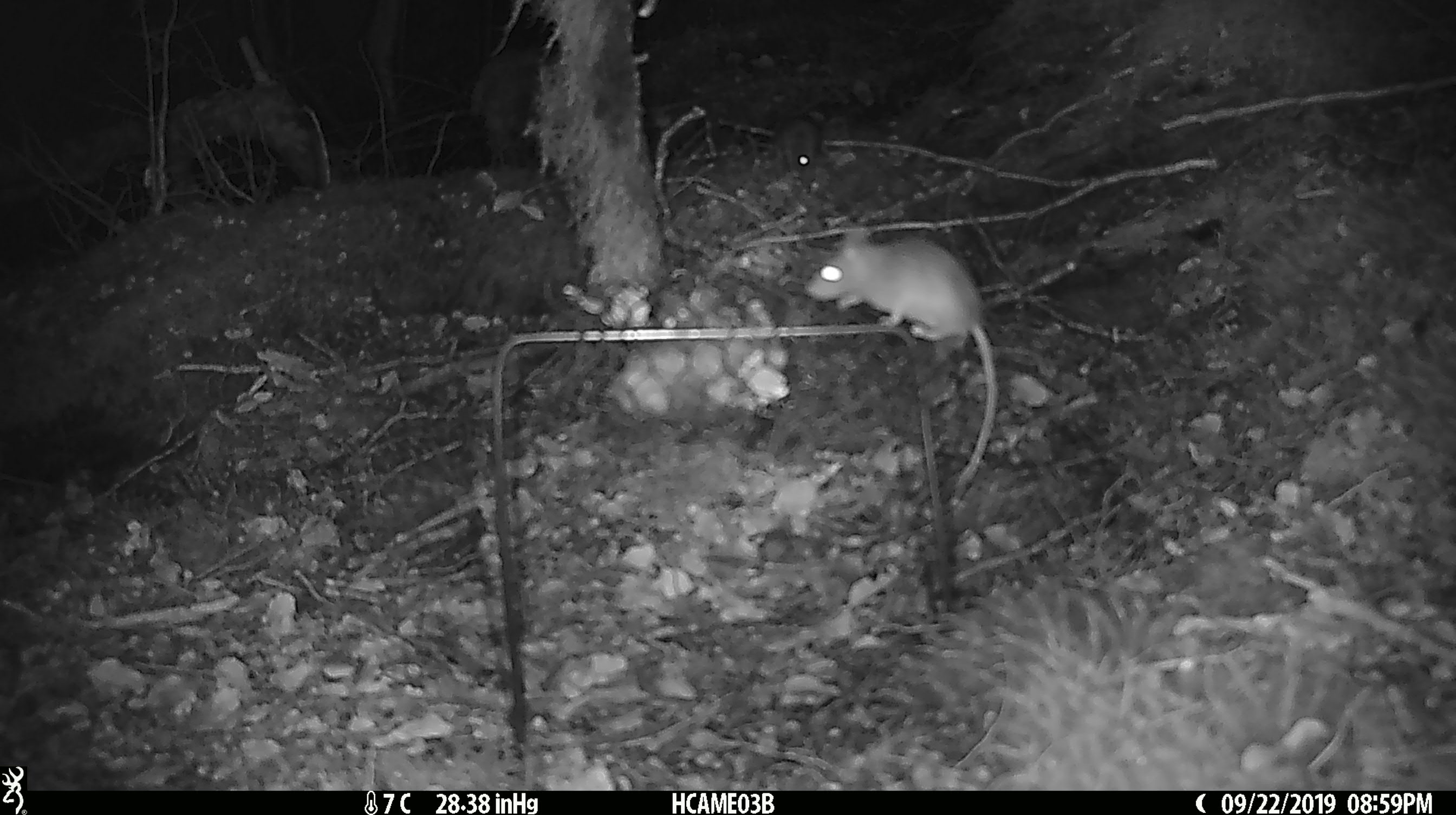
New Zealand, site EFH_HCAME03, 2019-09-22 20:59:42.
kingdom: Animalia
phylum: Chordata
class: Mammalia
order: Rodentia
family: Muridae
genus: Mus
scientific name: Mus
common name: mouse